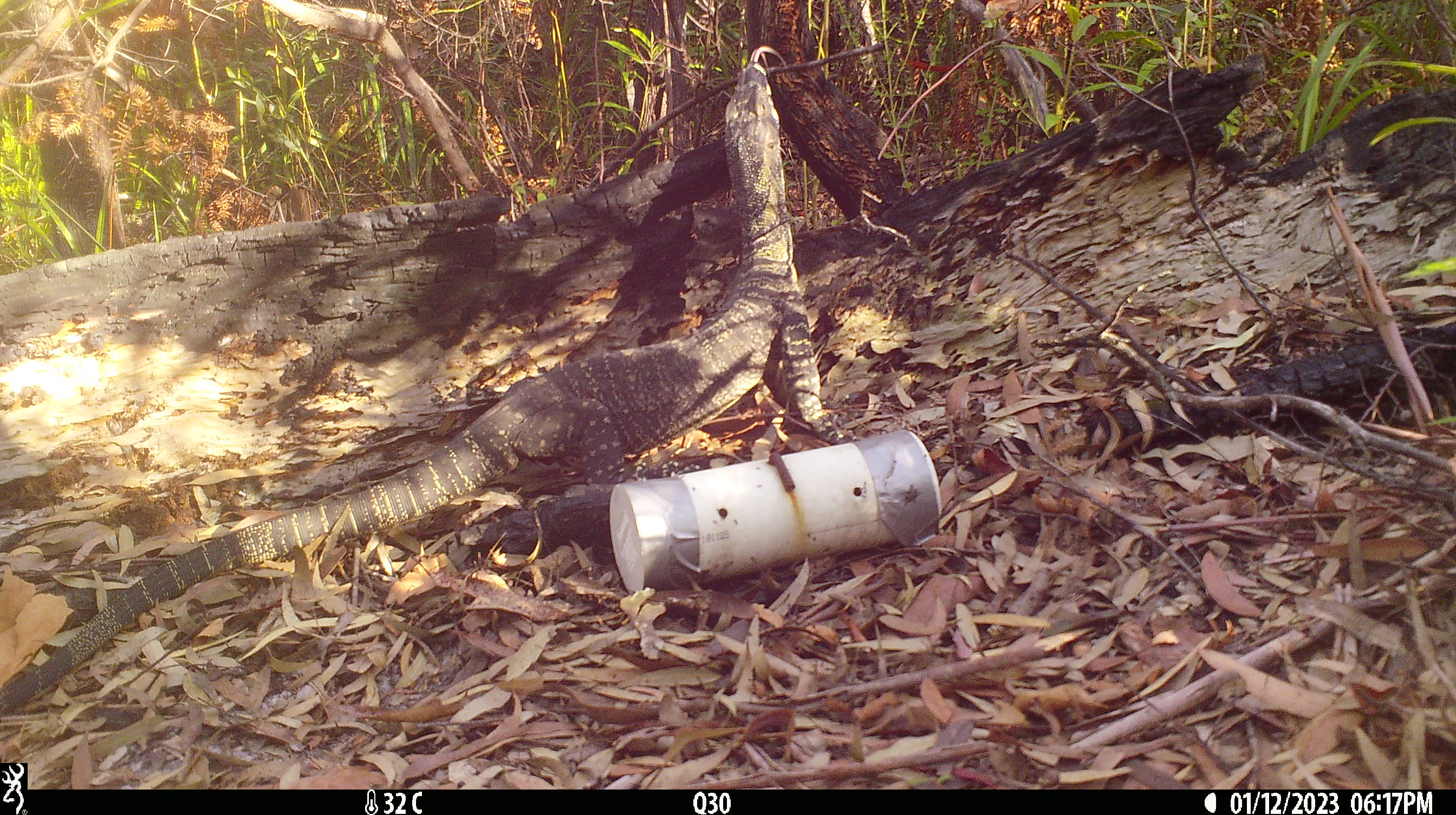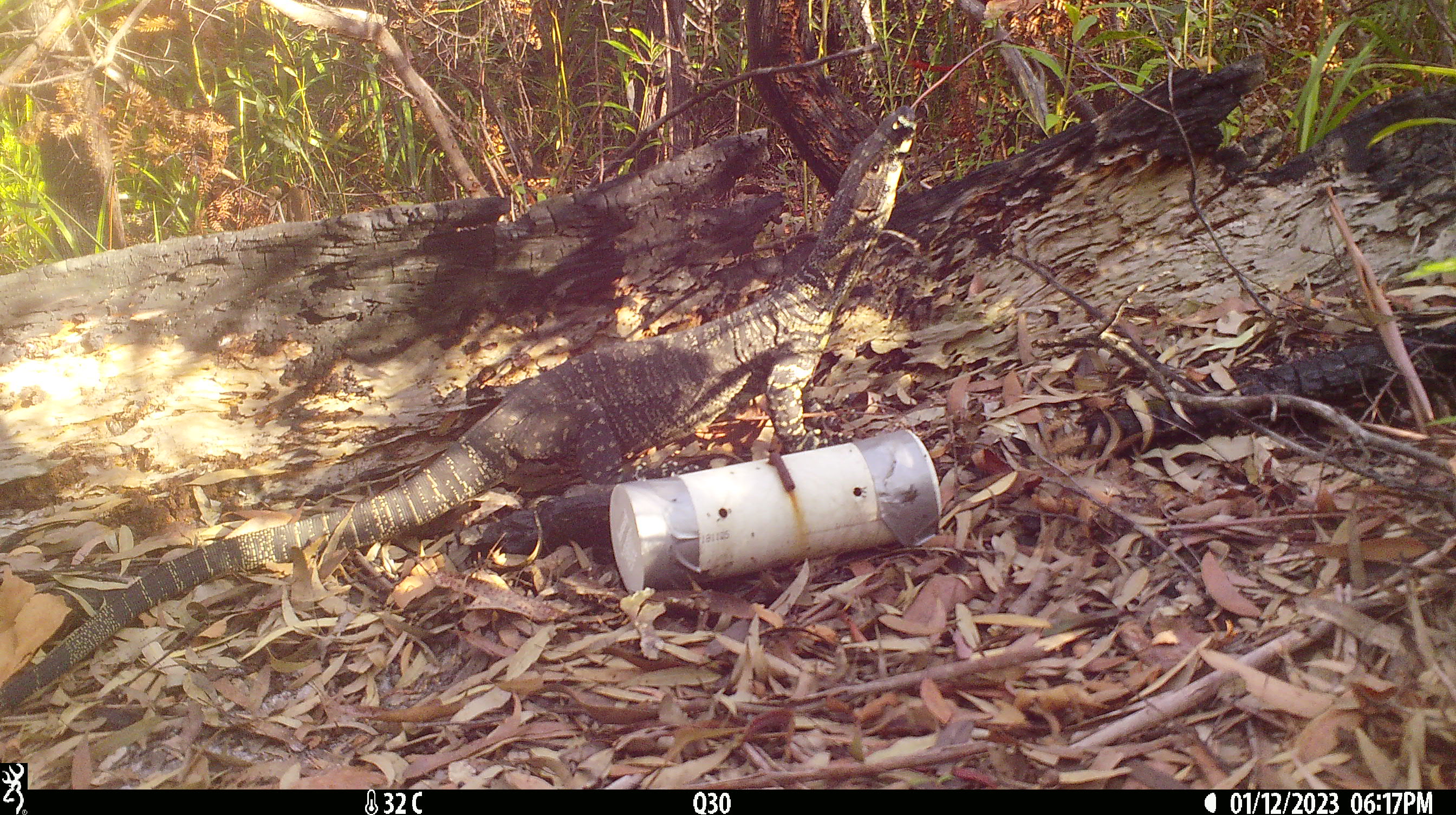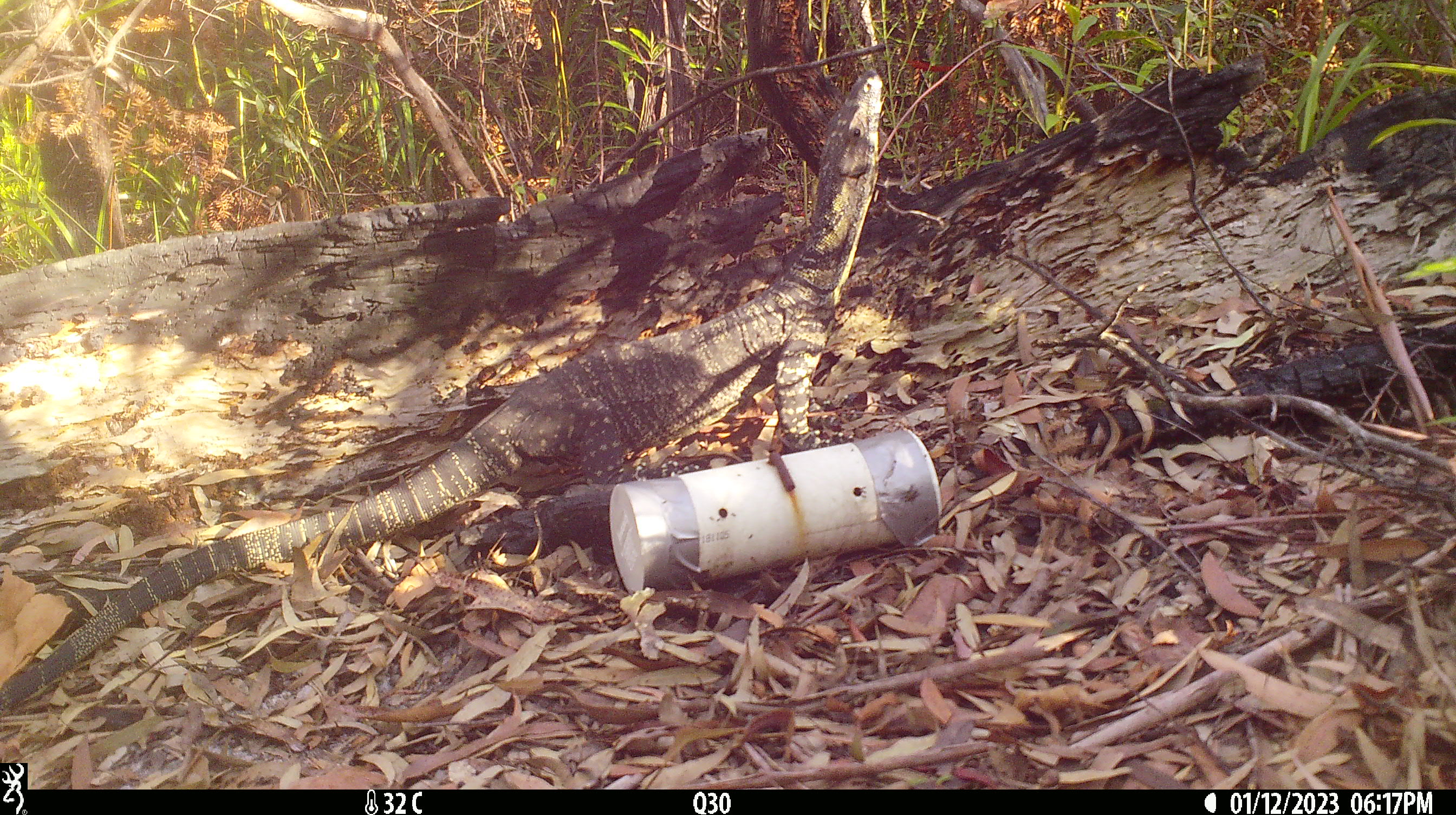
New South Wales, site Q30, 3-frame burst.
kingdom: Animalia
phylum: Chordata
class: Reptilia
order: Squamata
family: Varanidae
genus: Varanus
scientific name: Varanus varius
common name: lace monitor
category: goanna